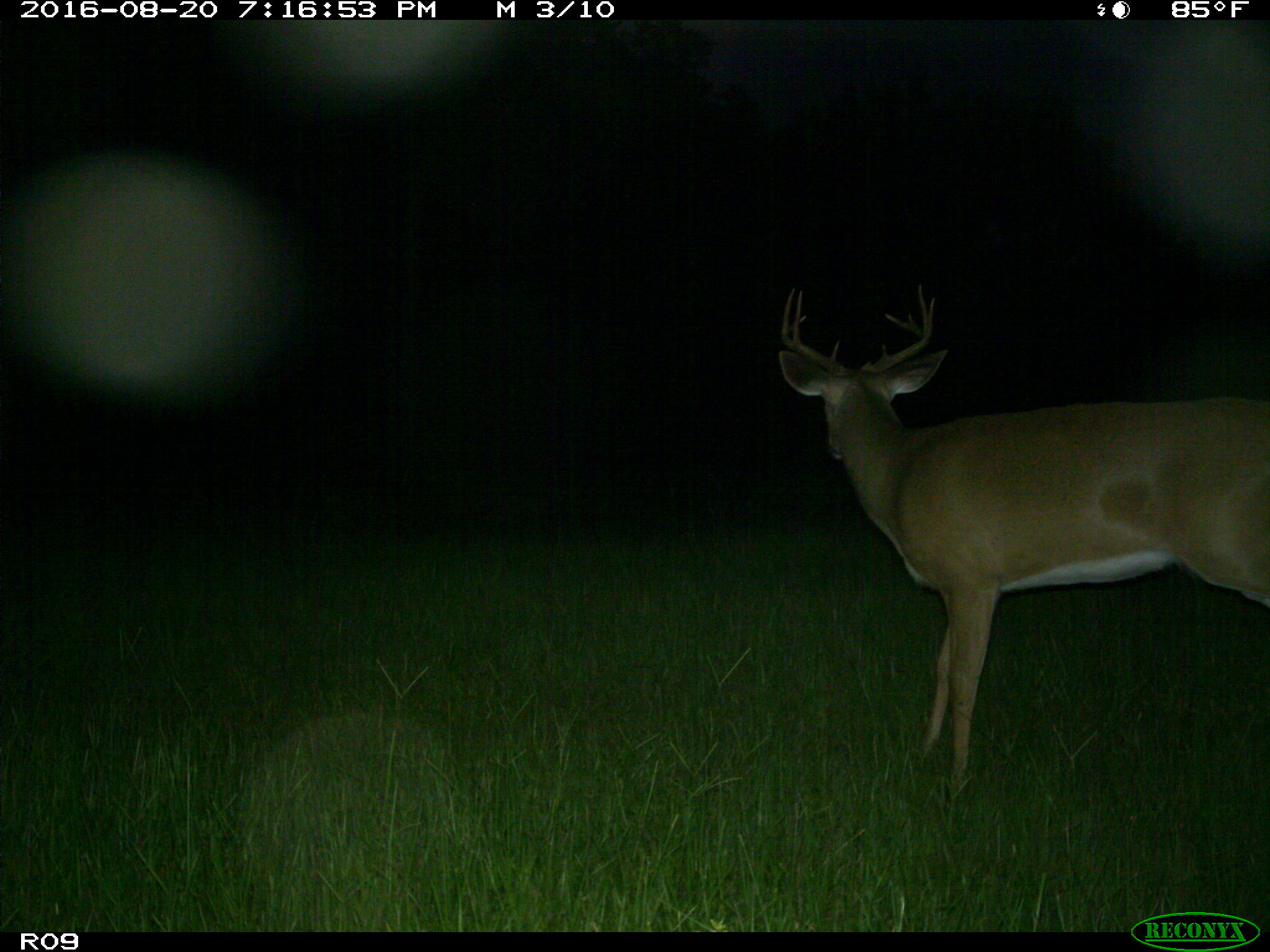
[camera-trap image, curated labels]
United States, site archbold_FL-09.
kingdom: Animalia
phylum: Chordata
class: Mammalia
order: Artiodactyla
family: Cervidae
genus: Odocoileus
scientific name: Odocoileus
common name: deer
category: unidentified deer